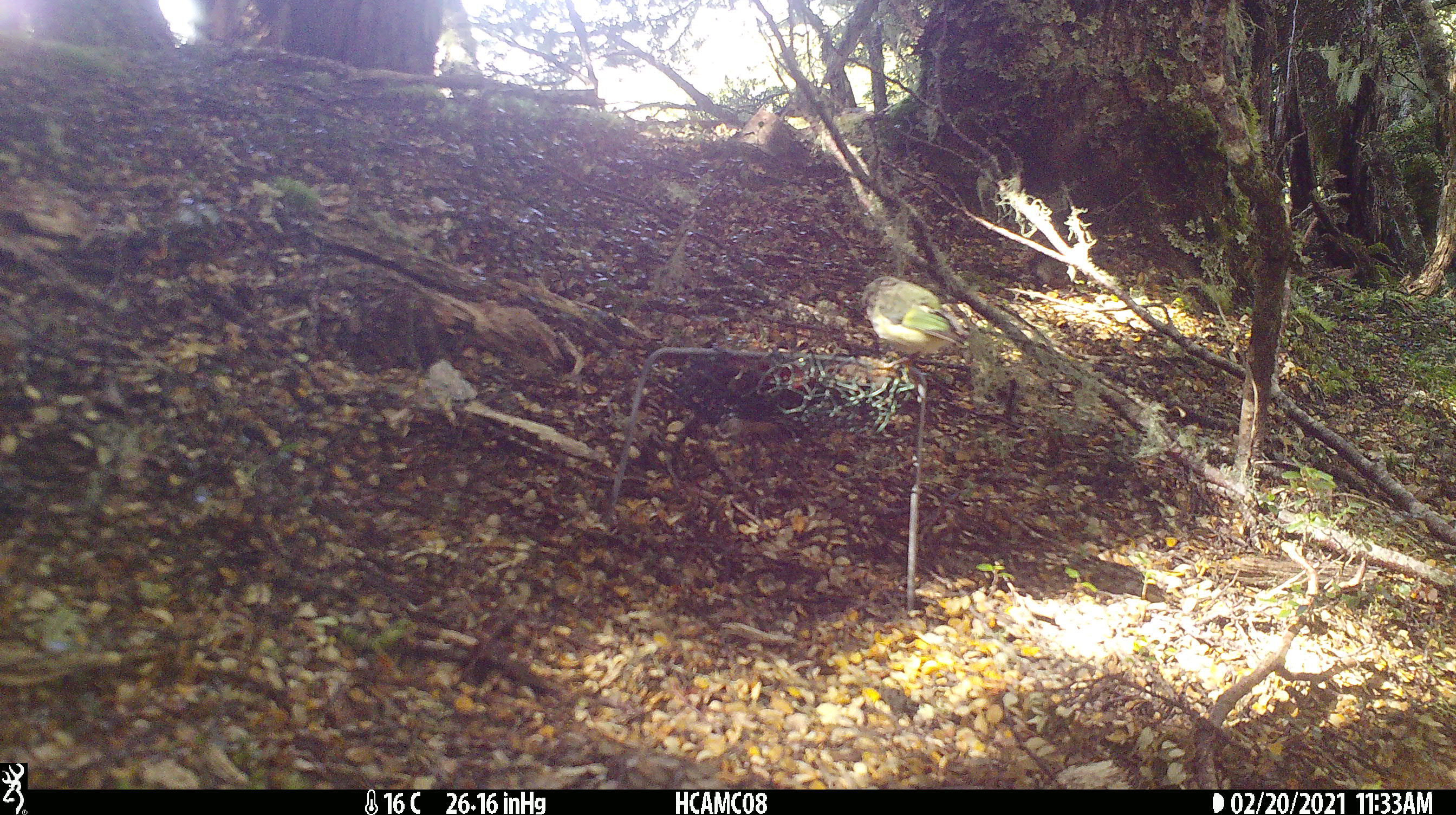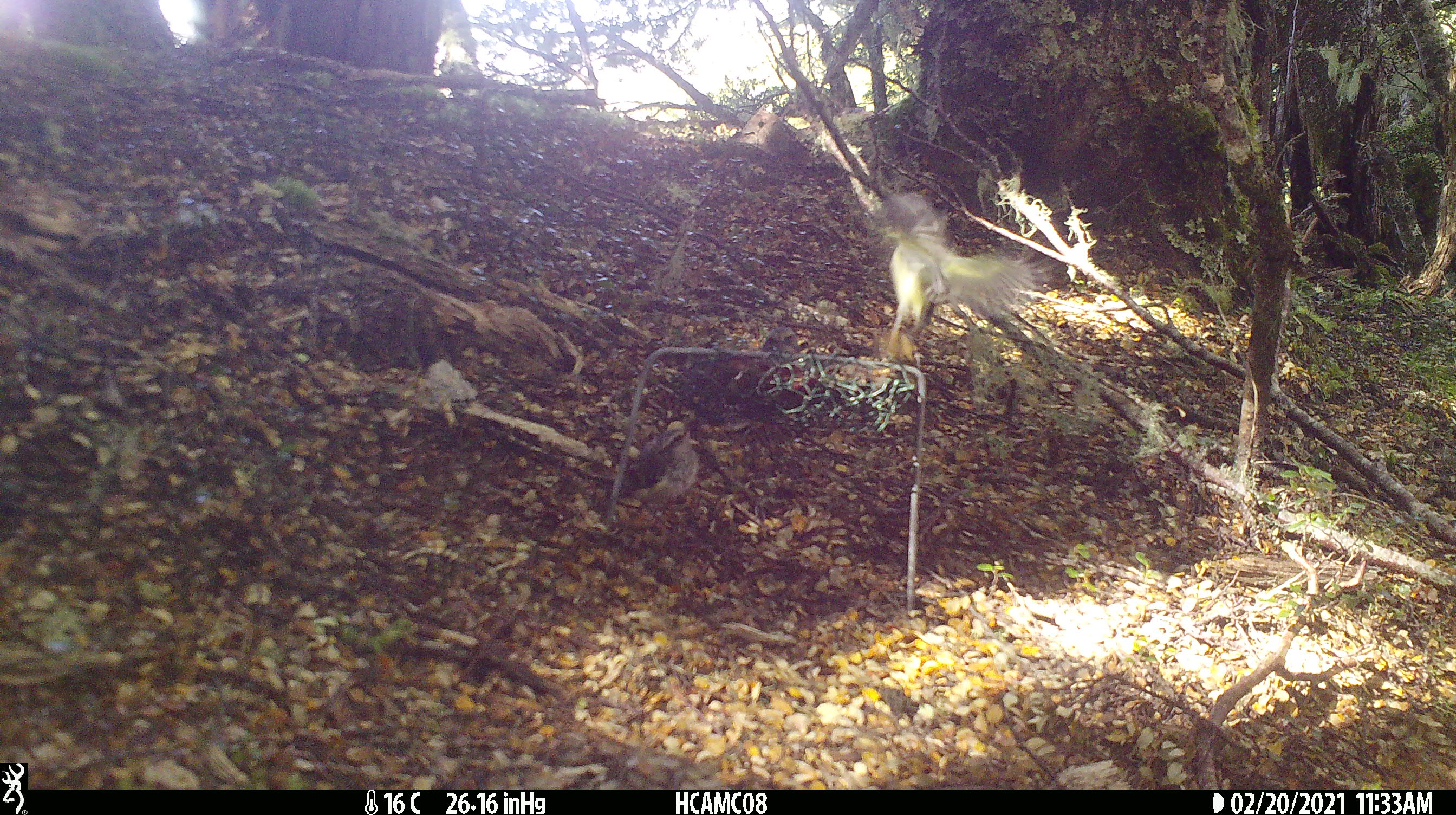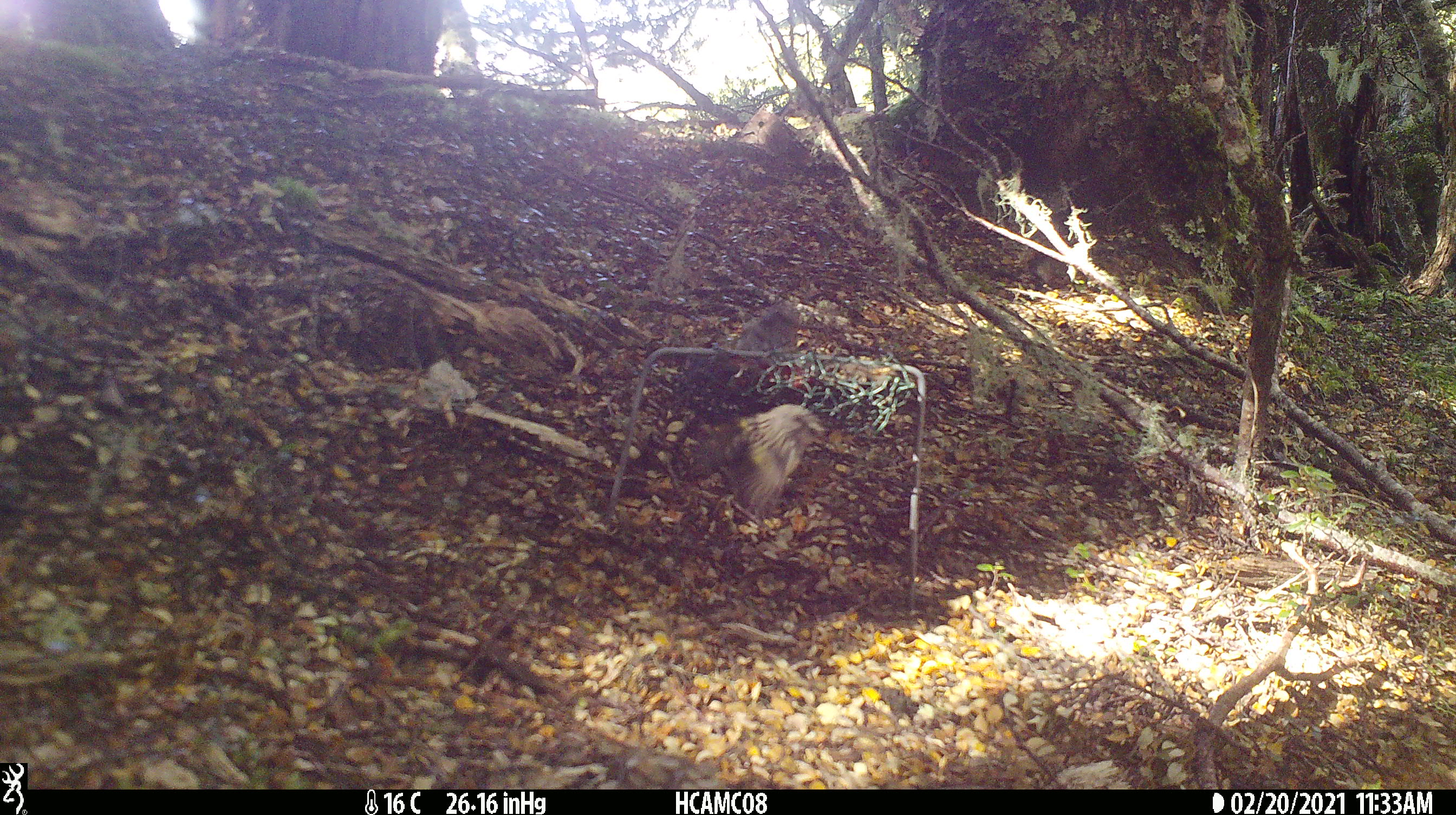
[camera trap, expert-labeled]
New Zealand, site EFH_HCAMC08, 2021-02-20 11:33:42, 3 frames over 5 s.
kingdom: Animalia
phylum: Chordata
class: Aves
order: Passeriformes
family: Acanthisittidae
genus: Acanthisitta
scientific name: Acanthisitta chloris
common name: rifleman